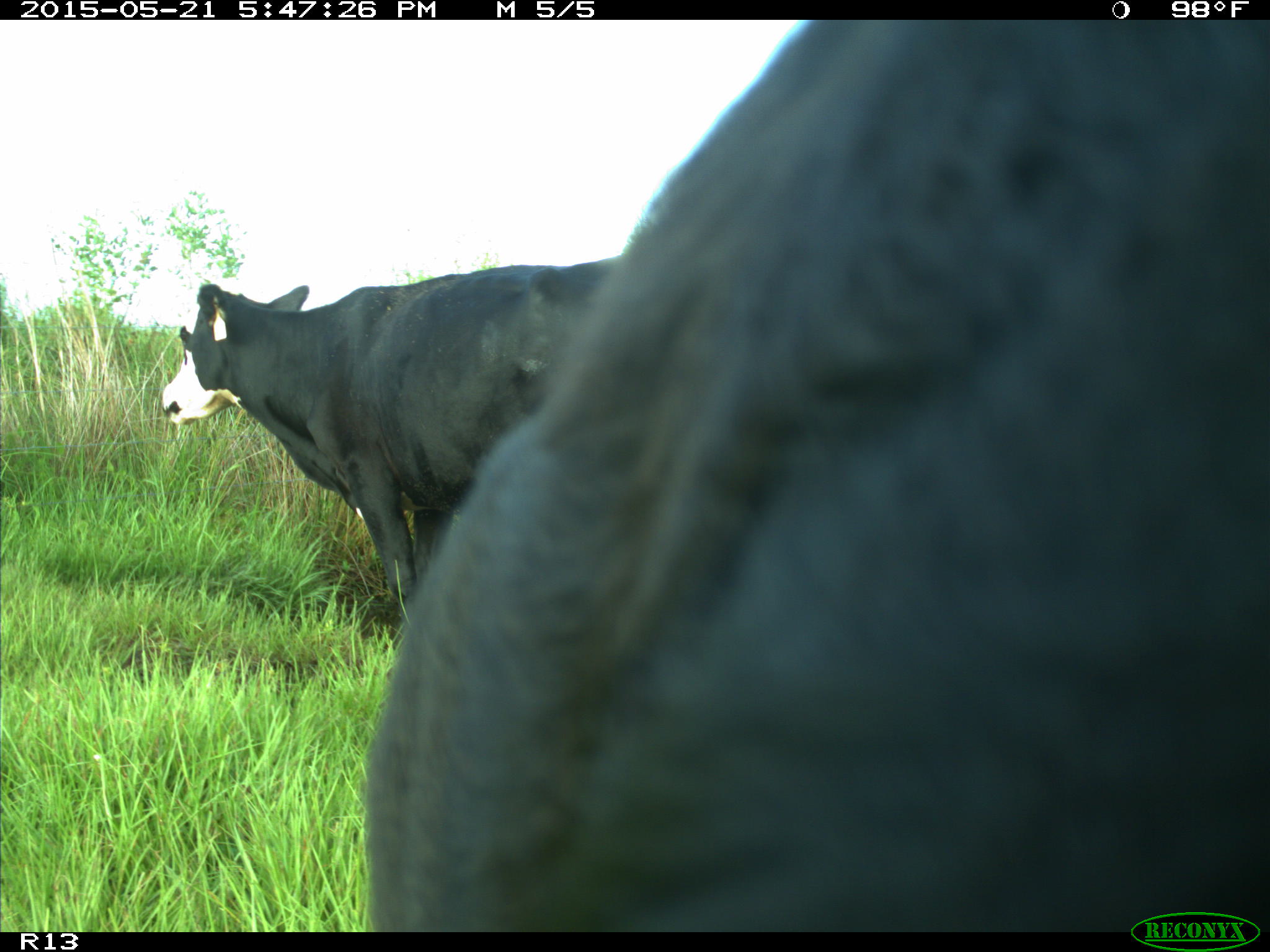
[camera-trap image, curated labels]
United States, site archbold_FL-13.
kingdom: Animalia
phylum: Chordata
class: Mammalia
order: Artiodactyla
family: Bovidae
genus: Bos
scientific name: Bos taurus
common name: domestic cow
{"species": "Bos taurus (domestic cow)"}